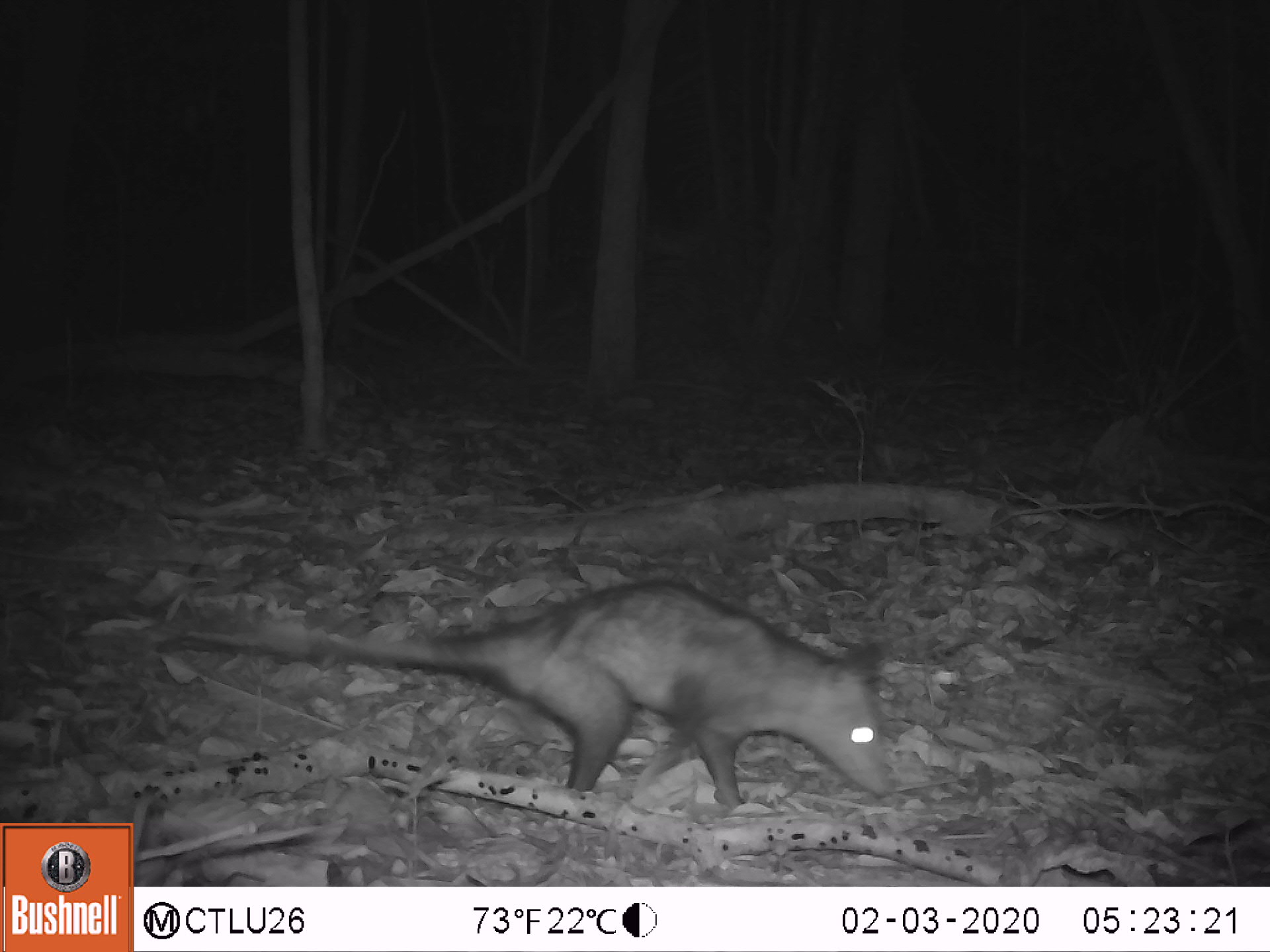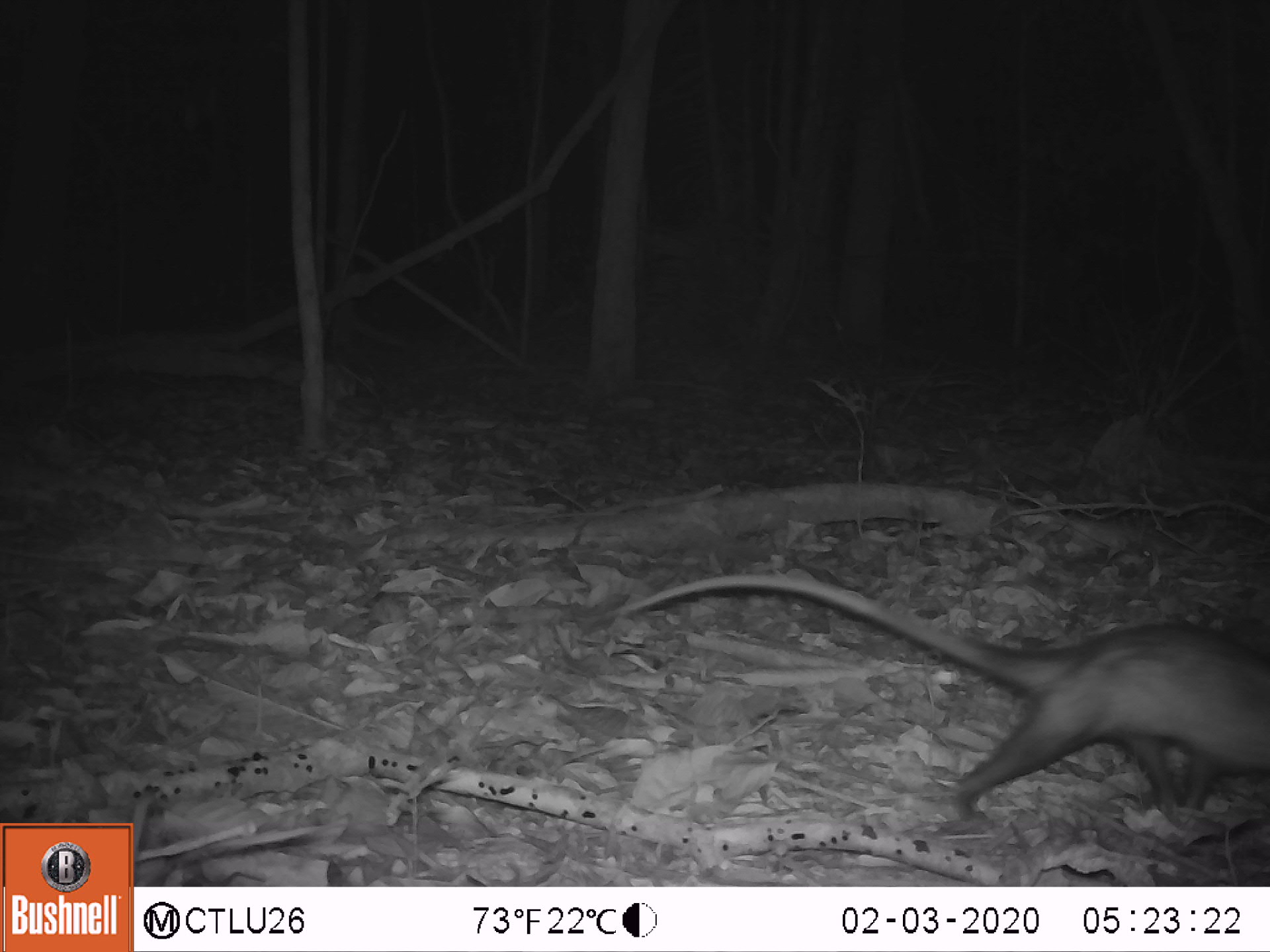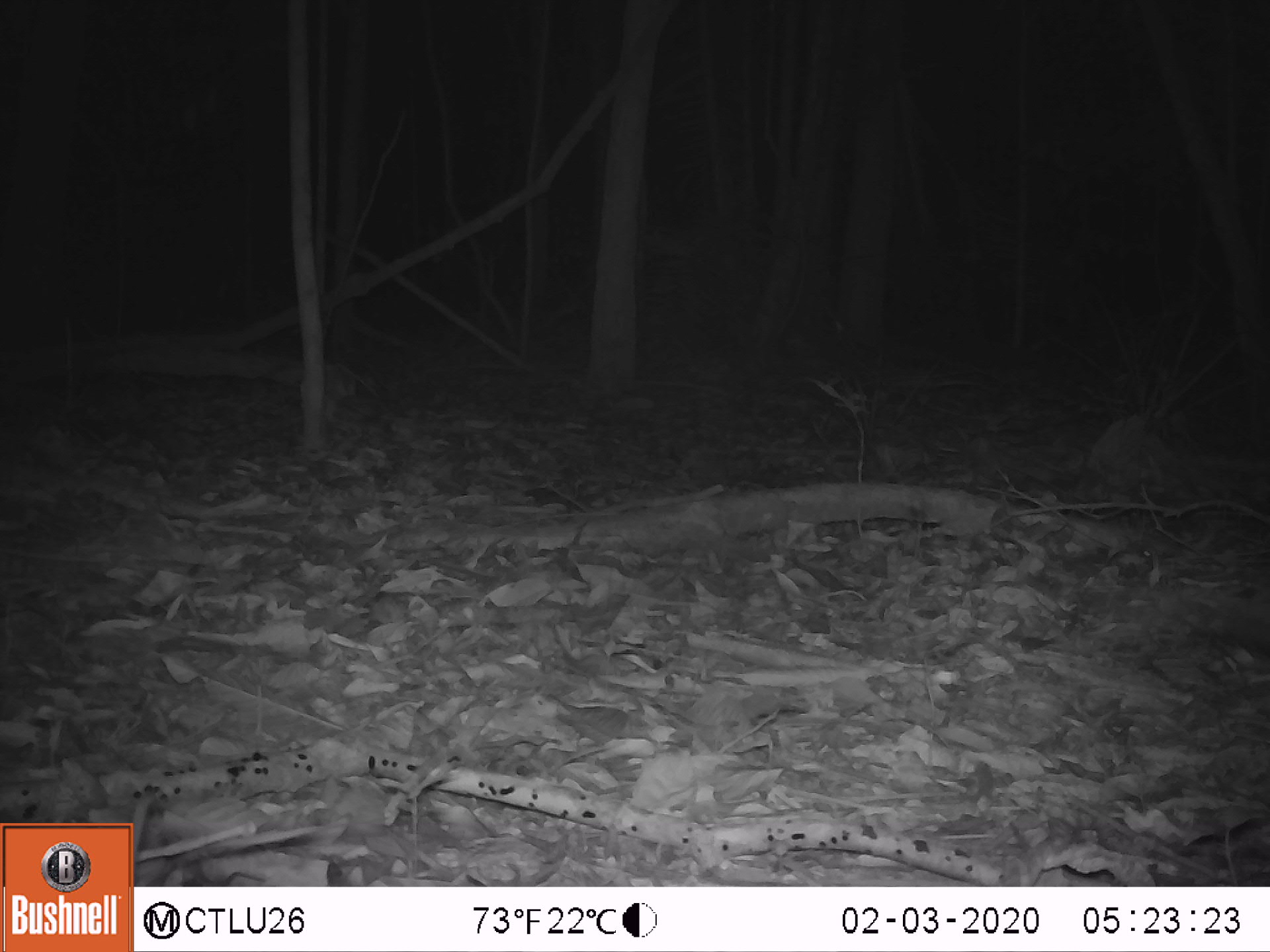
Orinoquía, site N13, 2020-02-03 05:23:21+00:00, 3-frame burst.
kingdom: Animalia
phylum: Chordata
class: Mammalia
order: Didelphimorphia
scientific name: Didelphimorphia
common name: possum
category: unknown possum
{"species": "unknown possum (possum) (Didelphimorphia)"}